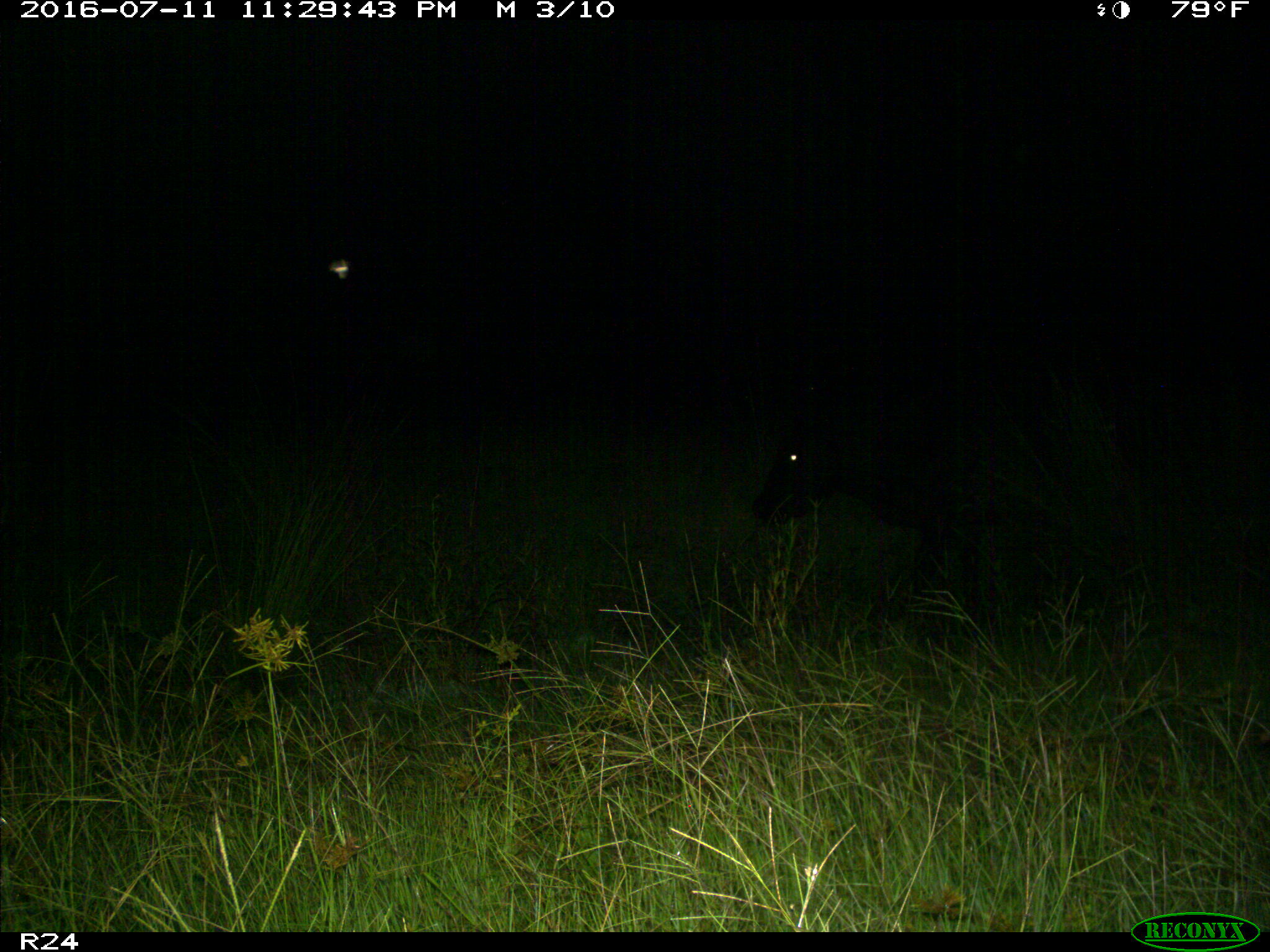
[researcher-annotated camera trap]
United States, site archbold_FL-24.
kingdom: Animalia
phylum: Chordata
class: Mammalia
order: Artiodactyla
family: Bovidae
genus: Bos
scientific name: Bos taurus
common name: domestic cow